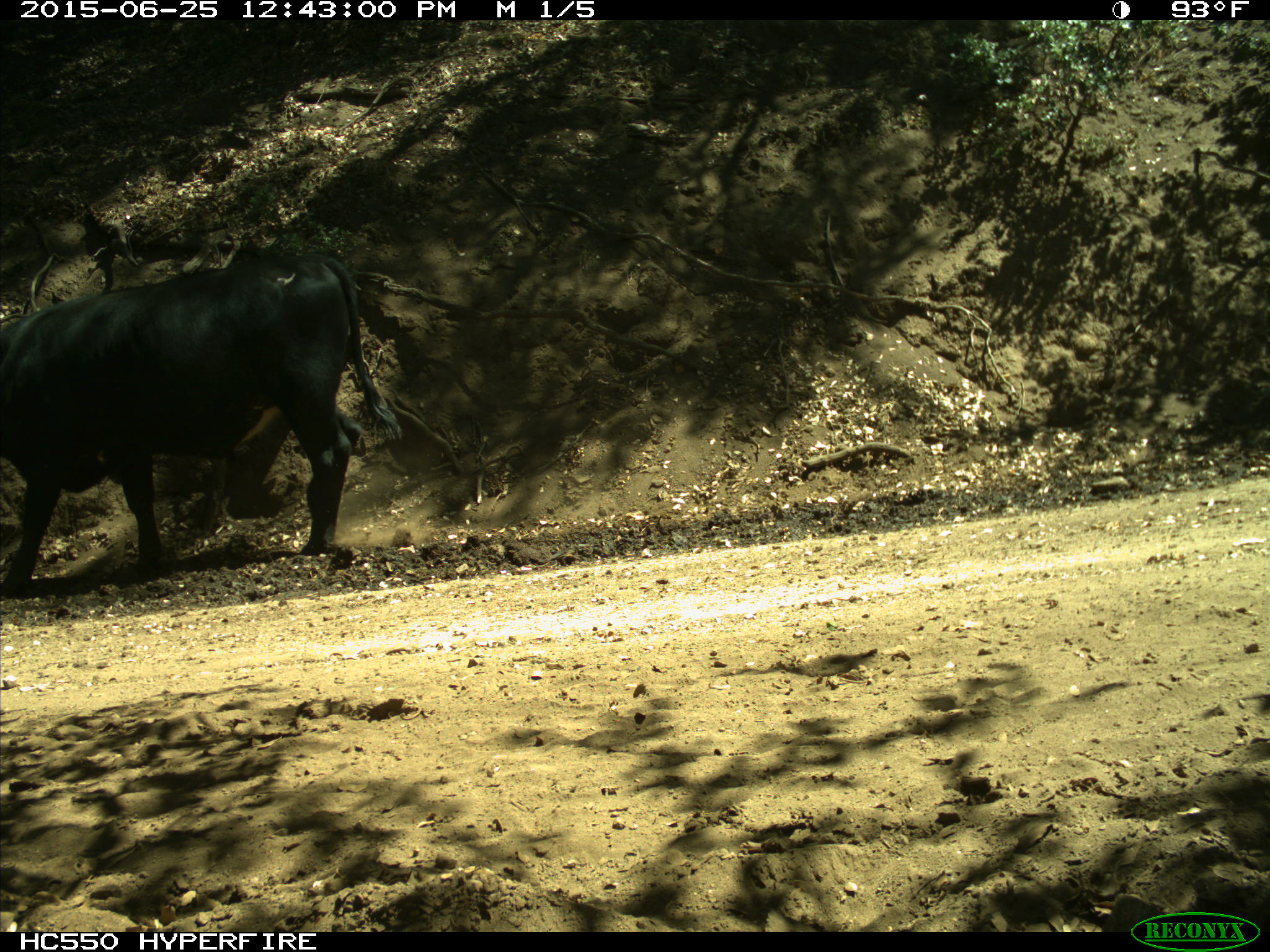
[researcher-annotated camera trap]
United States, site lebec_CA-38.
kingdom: Animalia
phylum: Chordata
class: Mammalia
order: Artiodactyla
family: Bovidae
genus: Bos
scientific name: Bos taurus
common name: domestic cow